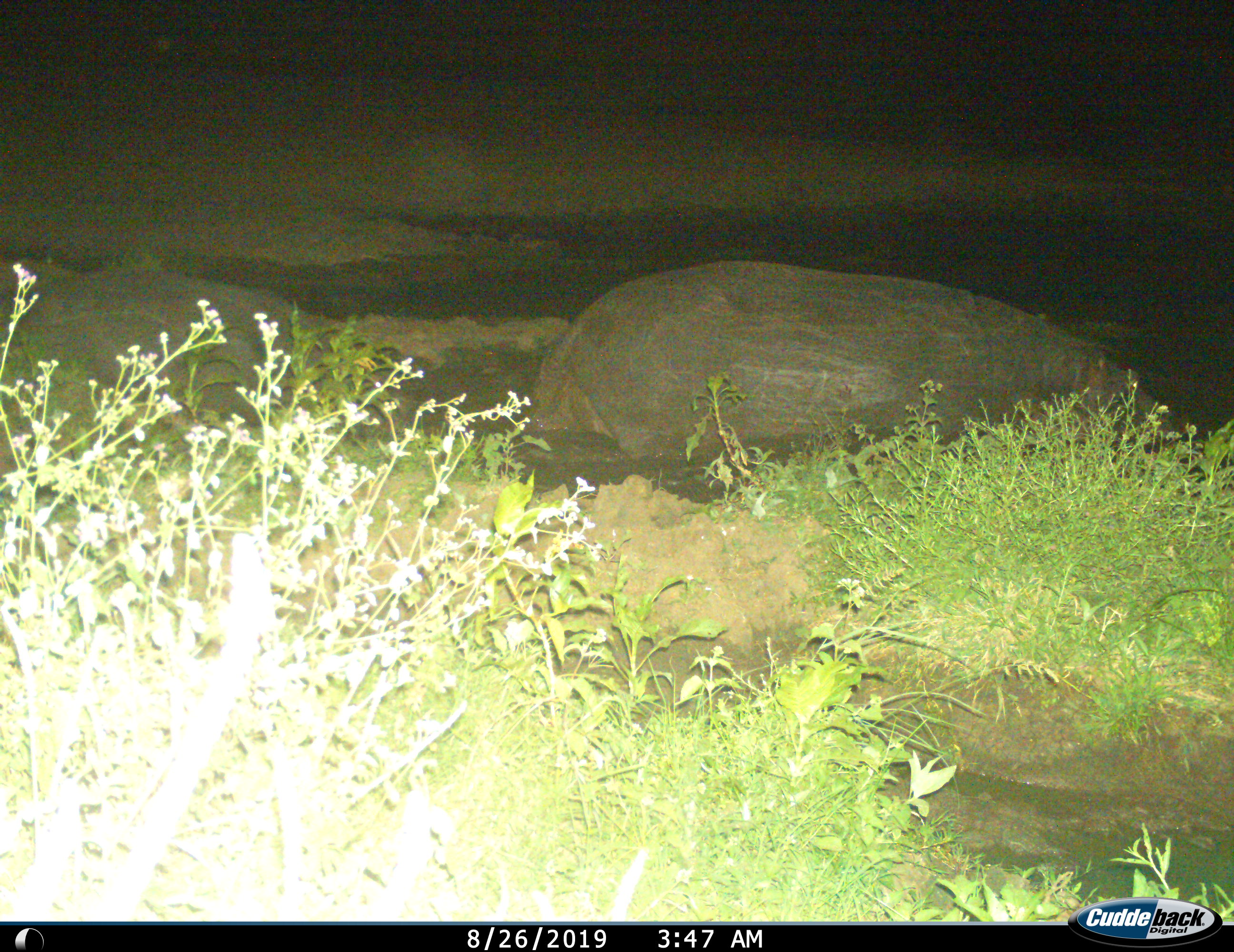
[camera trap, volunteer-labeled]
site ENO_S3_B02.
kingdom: Animalia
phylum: Chordata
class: Mammalia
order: Artiodactyla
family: Hippopotamidae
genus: Hippopotamus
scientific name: Hippopotamus amphibius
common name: hippopotamus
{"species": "hippopotamus (Hippopotamus amphibius)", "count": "1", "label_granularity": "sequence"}